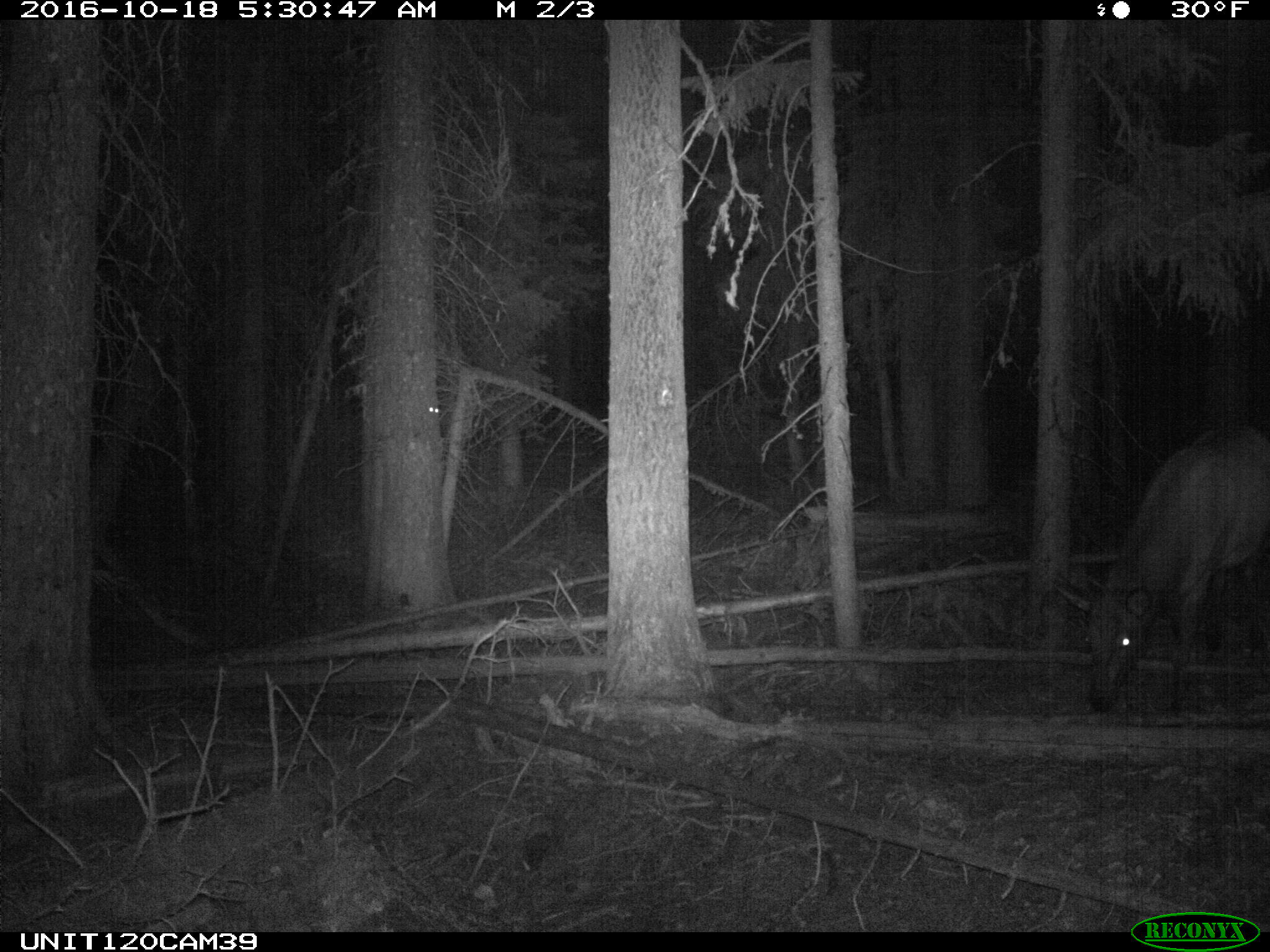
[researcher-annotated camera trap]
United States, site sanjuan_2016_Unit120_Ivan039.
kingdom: Animalia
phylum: Chordata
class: Mammalia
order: Artiodactyla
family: Cervidae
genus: Cervus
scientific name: Cervus elaphus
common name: red deer